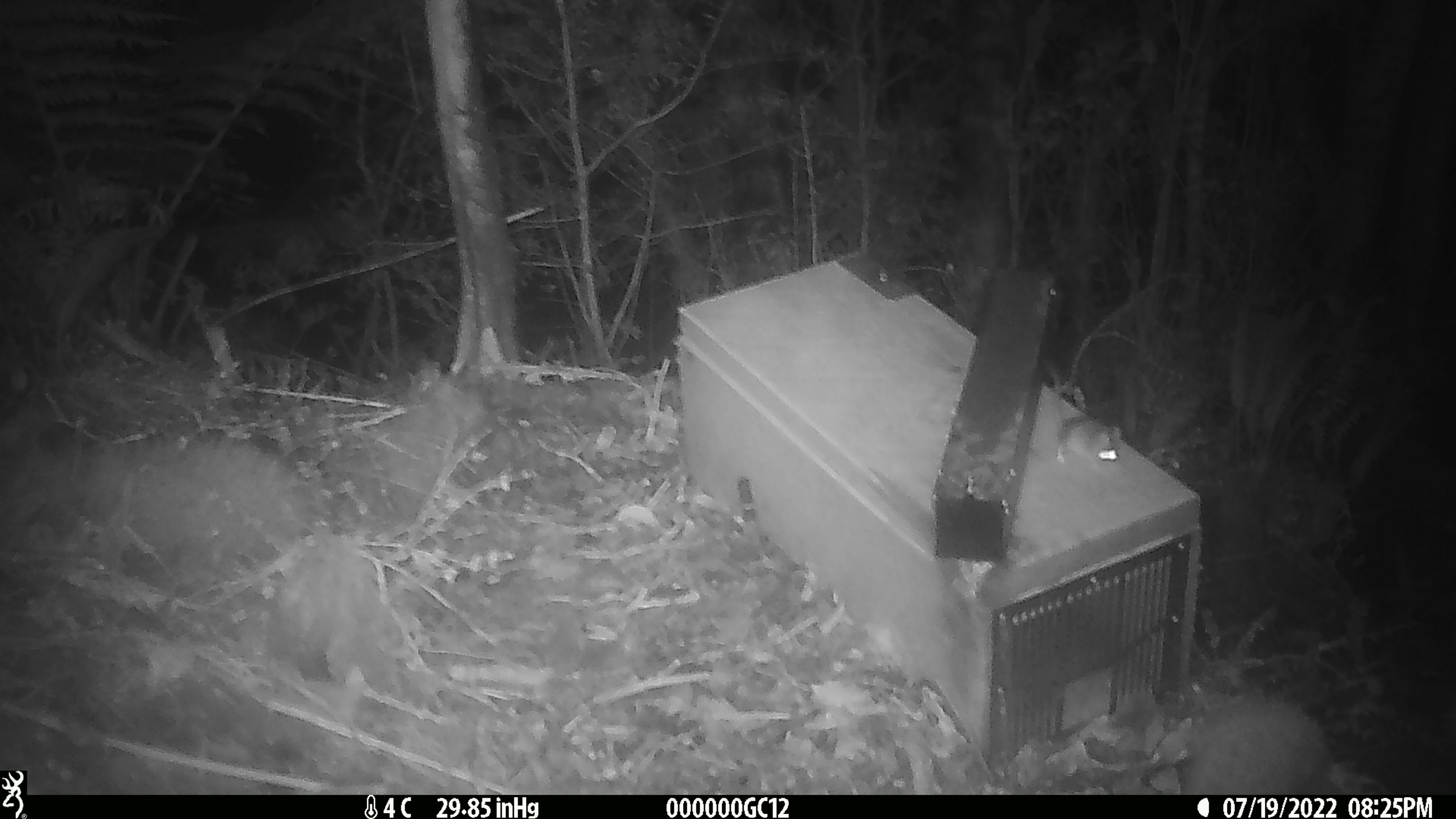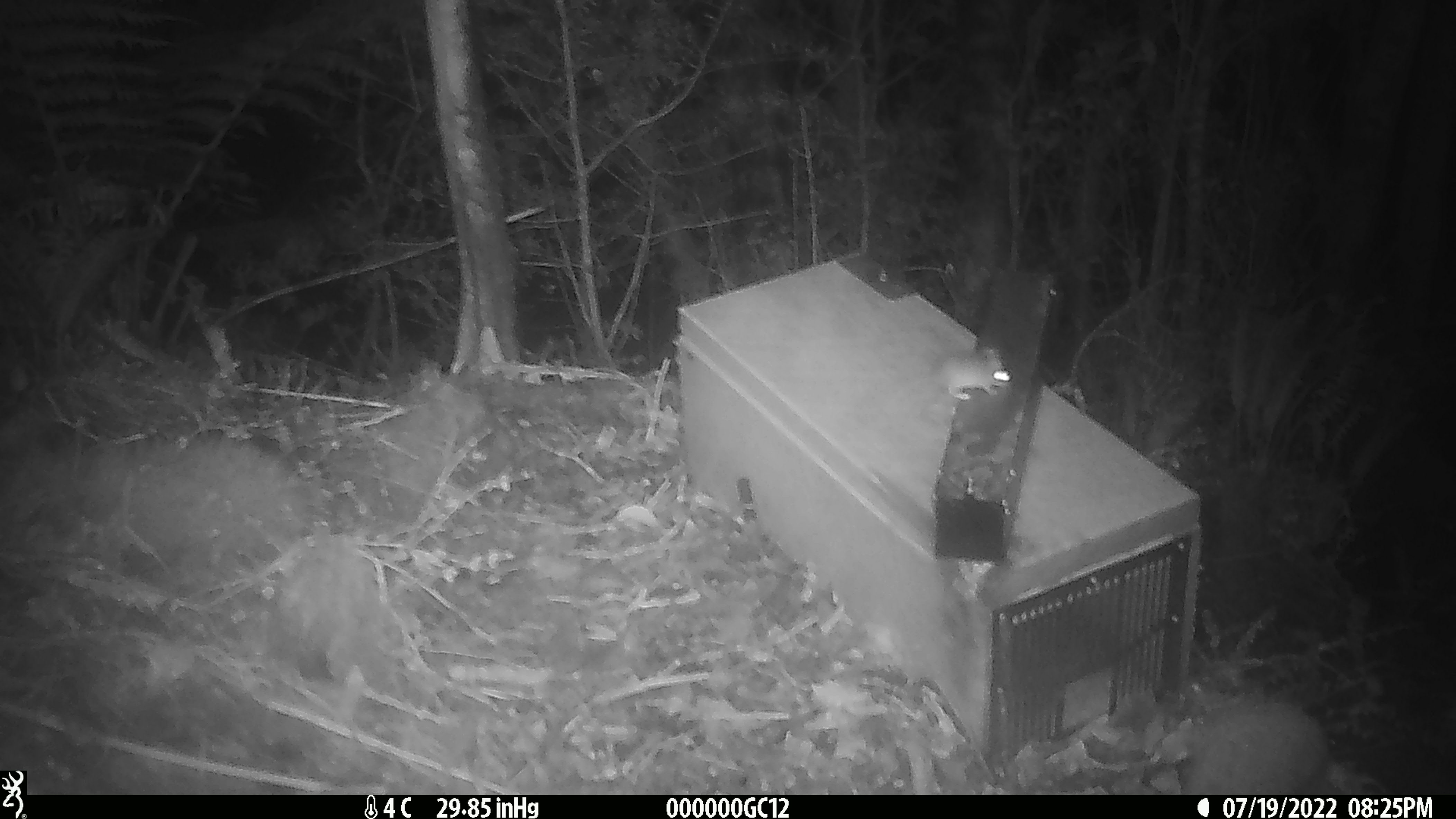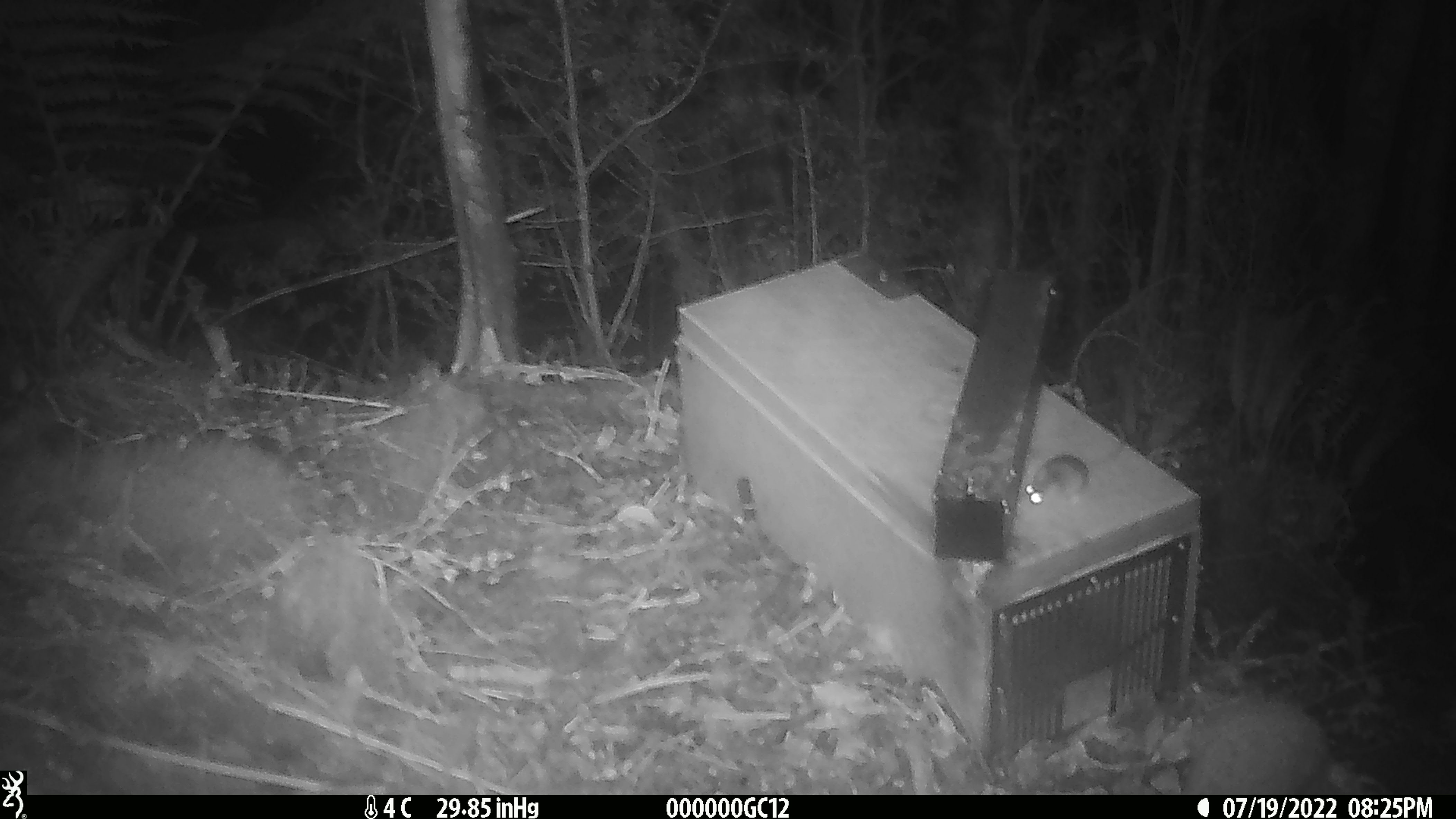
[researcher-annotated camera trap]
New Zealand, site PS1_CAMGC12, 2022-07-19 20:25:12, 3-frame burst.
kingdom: Animalia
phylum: Chordata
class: Mammalia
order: Rodentia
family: Muridae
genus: Mus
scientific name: Mus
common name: mouse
Mouse (Mus).